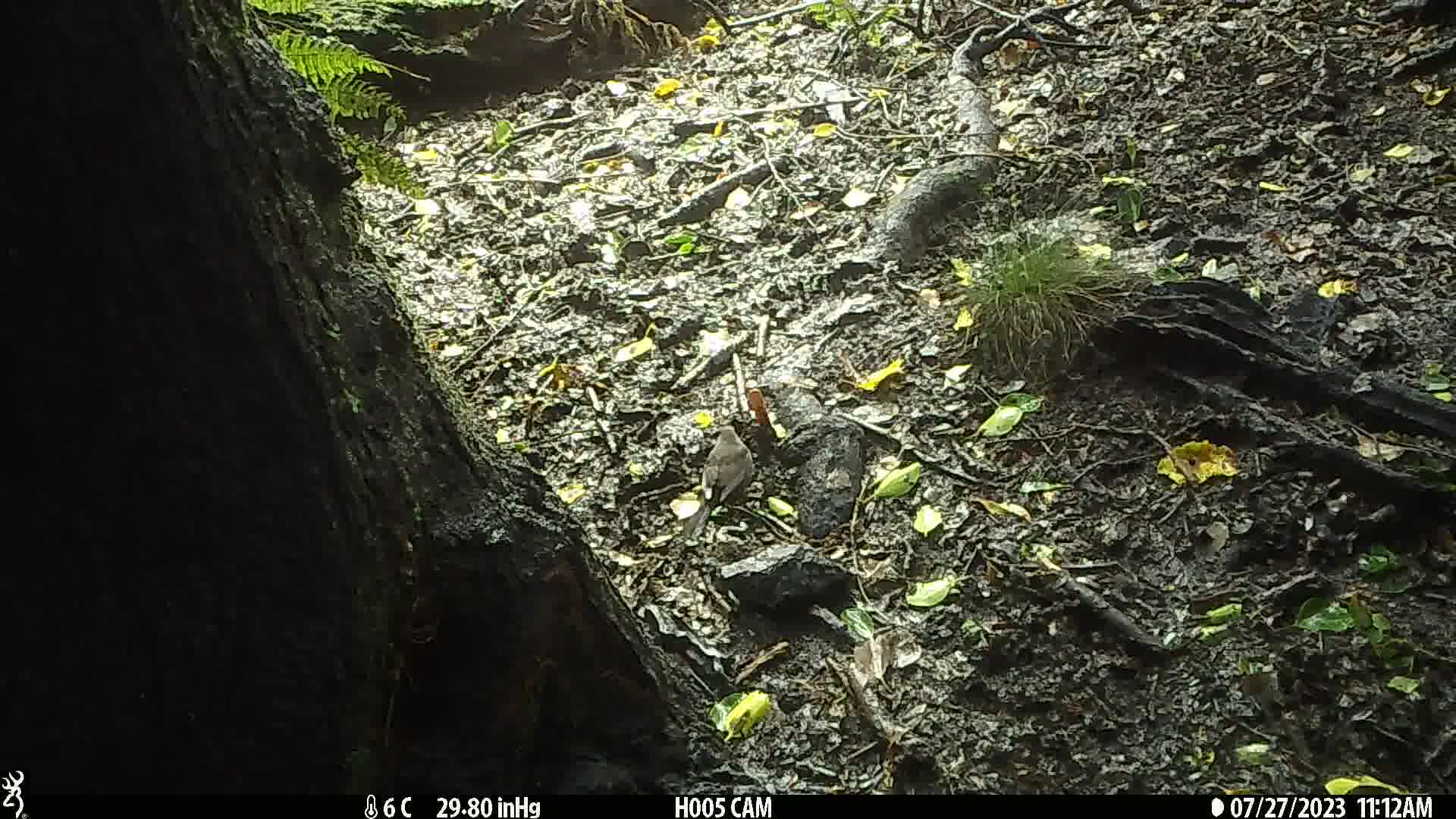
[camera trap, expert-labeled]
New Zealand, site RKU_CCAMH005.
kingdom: Animalia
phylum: Chordata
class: Aves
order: Passeriformes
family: Turdidae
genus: Turdus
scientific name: Turdus merula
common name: eurasian blackbird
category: blackbird